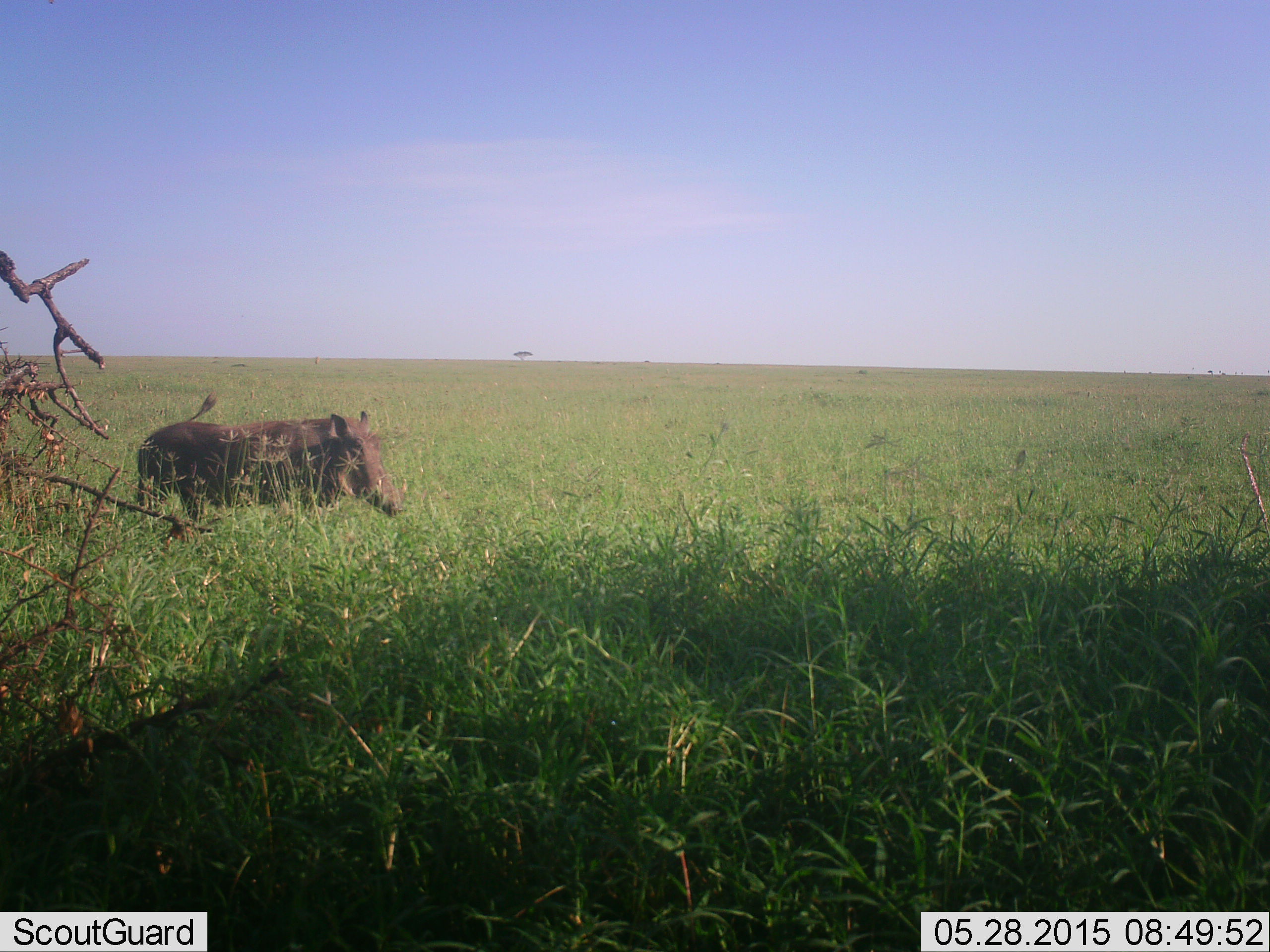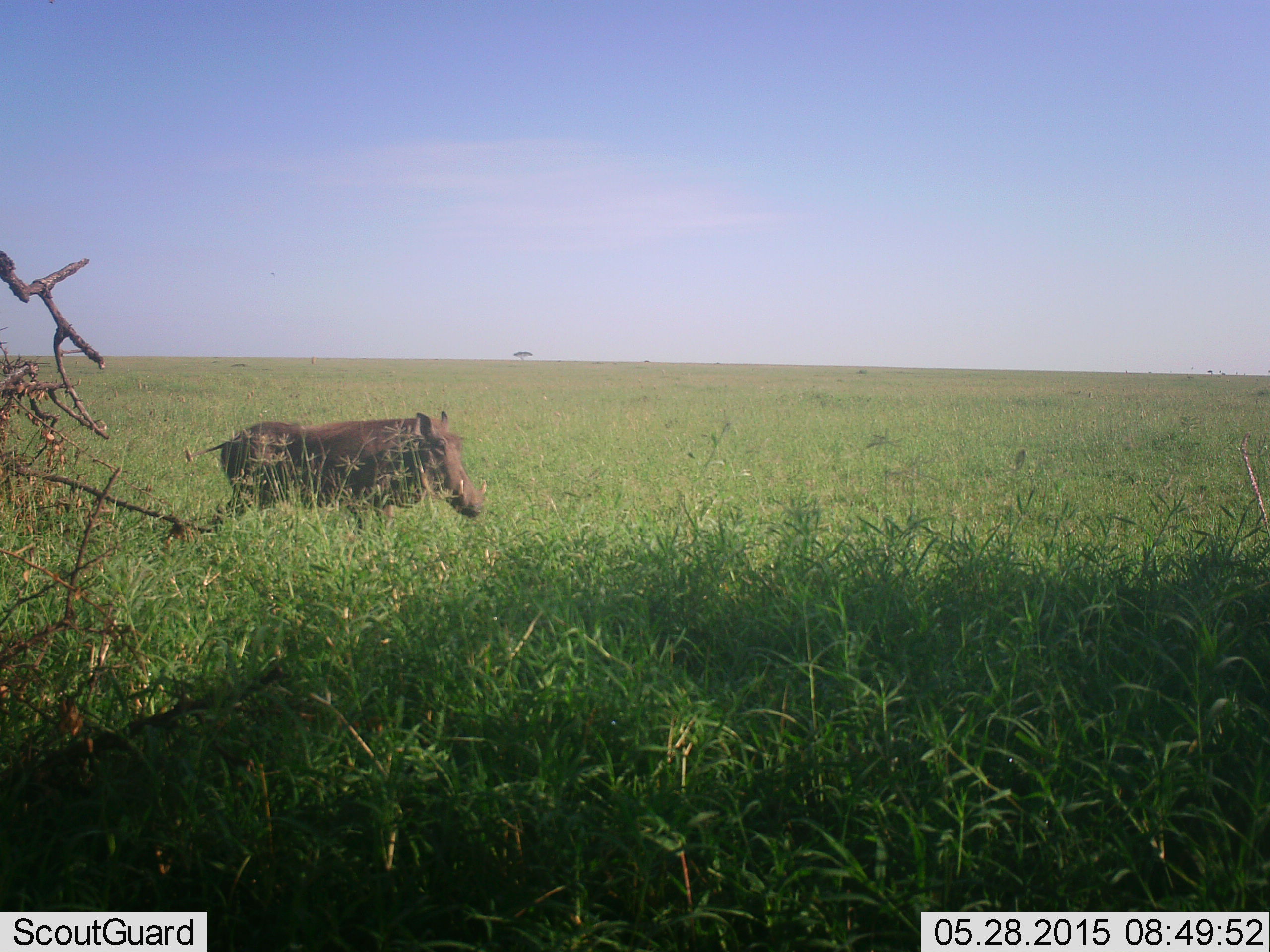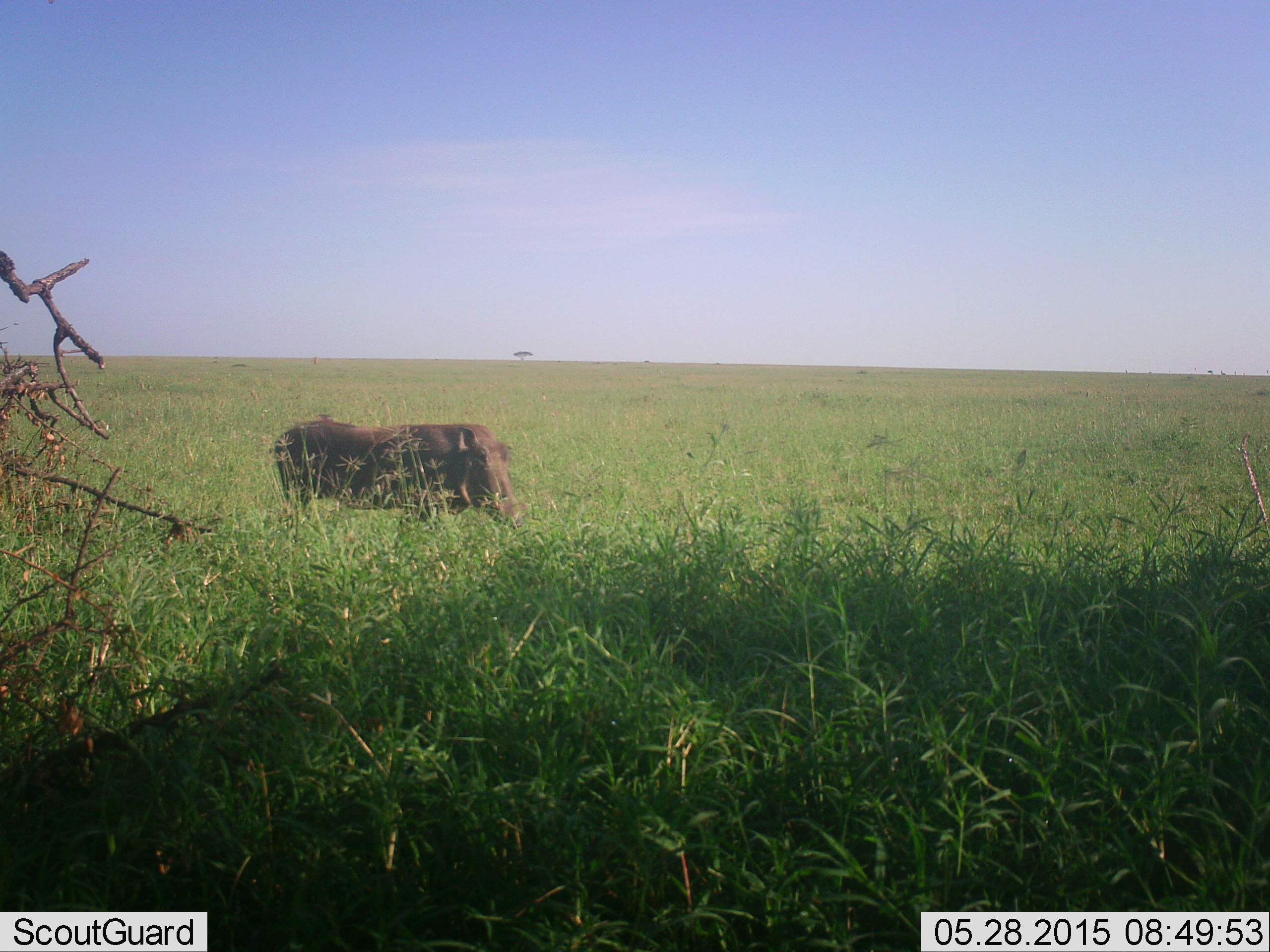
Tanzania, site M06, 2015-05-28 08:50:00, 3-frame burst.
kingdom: Animalia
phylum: Chordata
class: Mammalia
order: Artiodactyla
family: Suidae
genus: Phacochoerus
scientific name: Phacochoerus africanus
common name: warthog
Warthog (Phacochoerus africanus), count 1. Behavior (volunteer vote fractions): standing 10%, resting 0%, moving 100%, interacting 0%. Young present (vote fraction): 0%. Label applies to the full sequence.